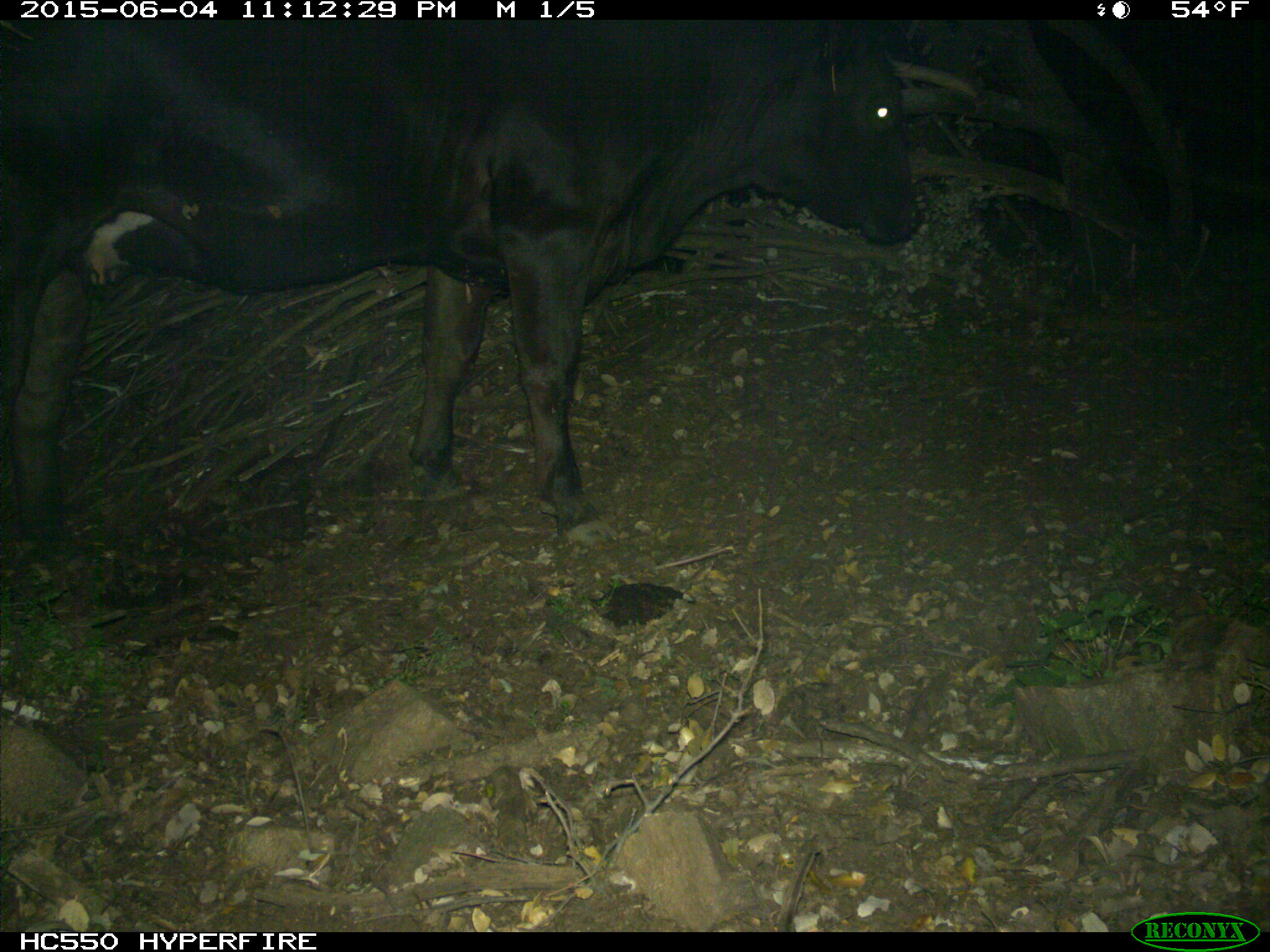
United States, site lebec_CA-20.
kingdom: Animalia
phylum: Chordata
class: Mammalia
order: Artiodactyla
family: Bovidae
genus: Bos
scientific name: Bos taurus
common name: domestic cow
Bos taurus (domestic cow).